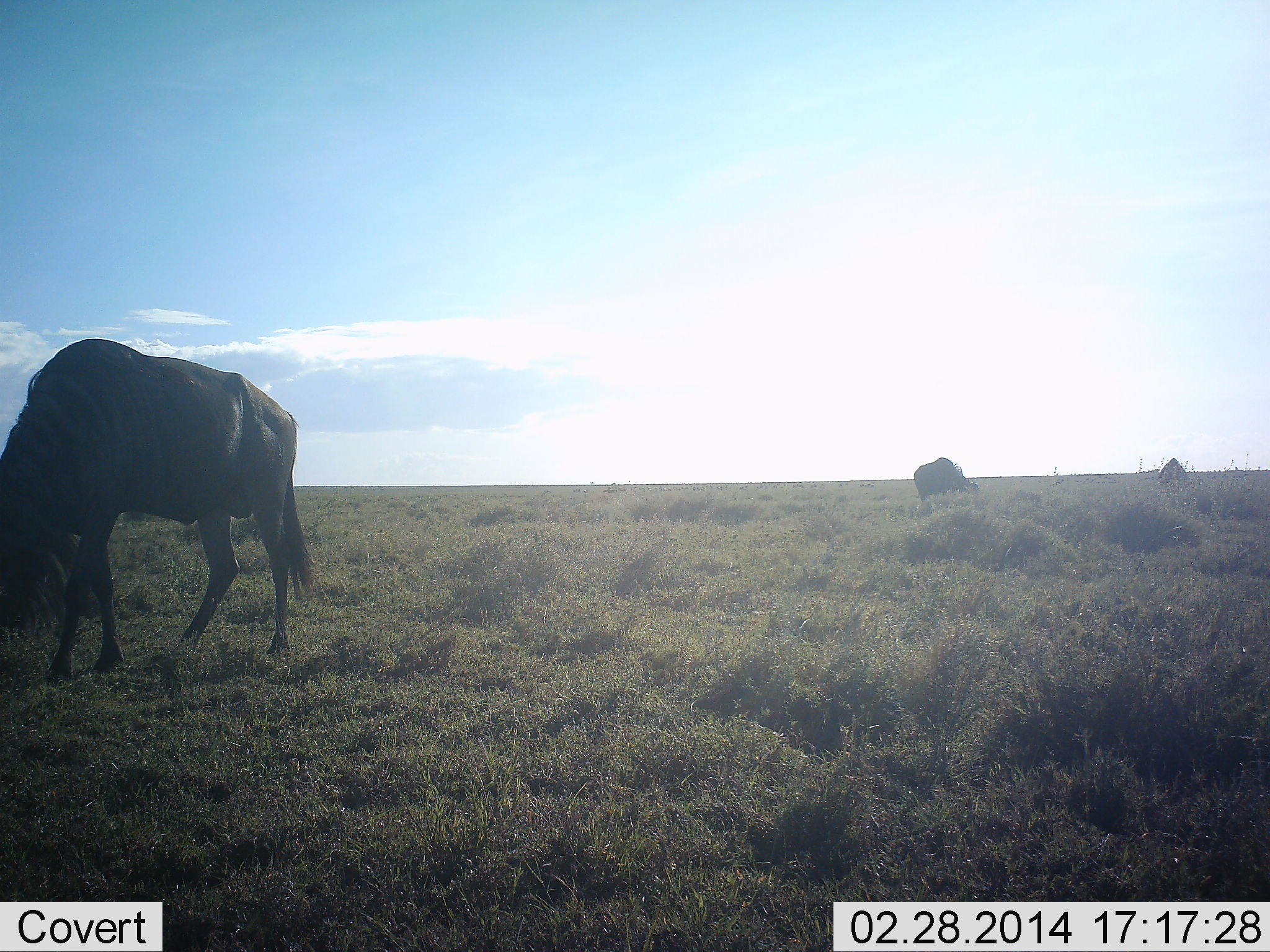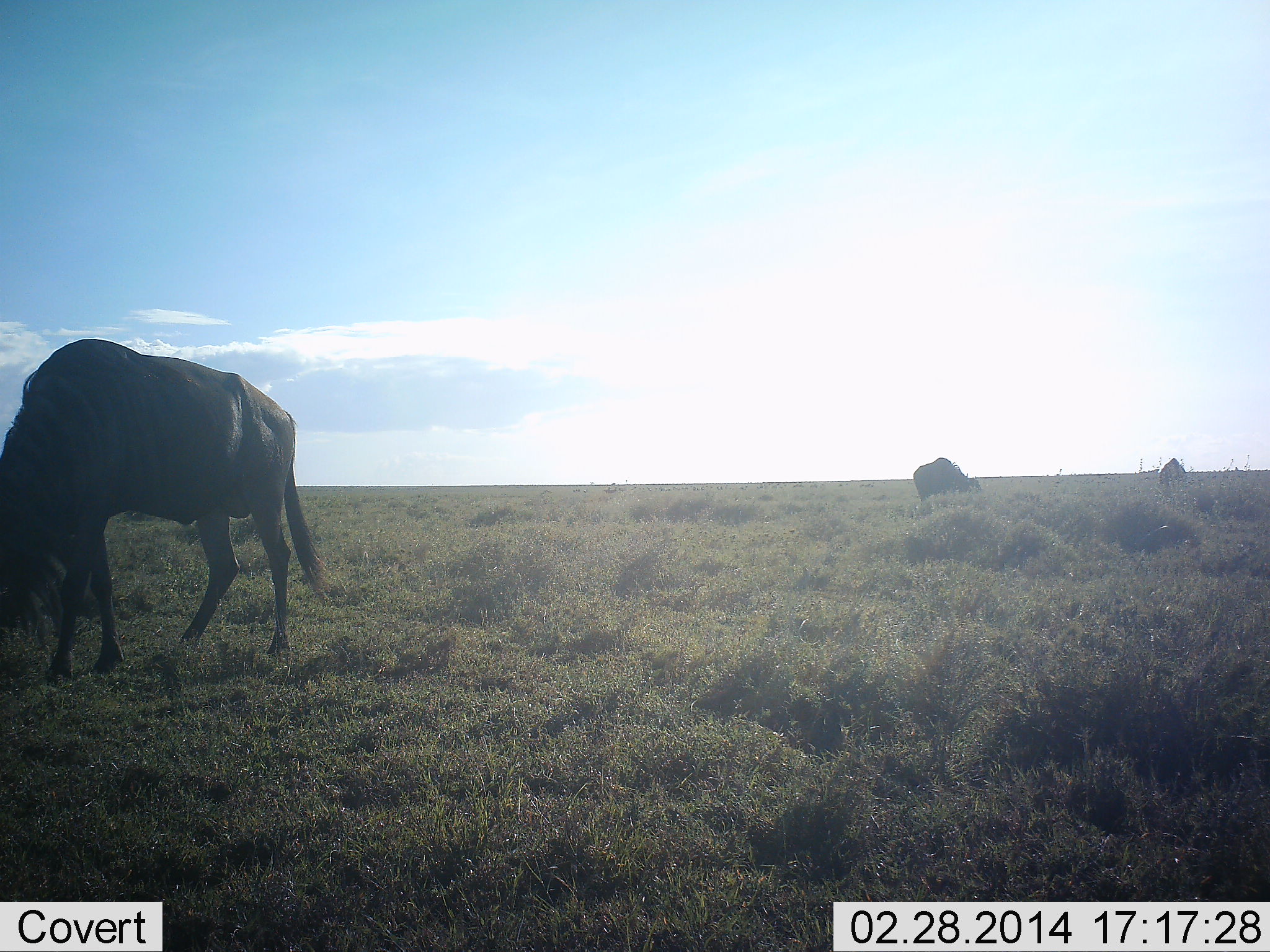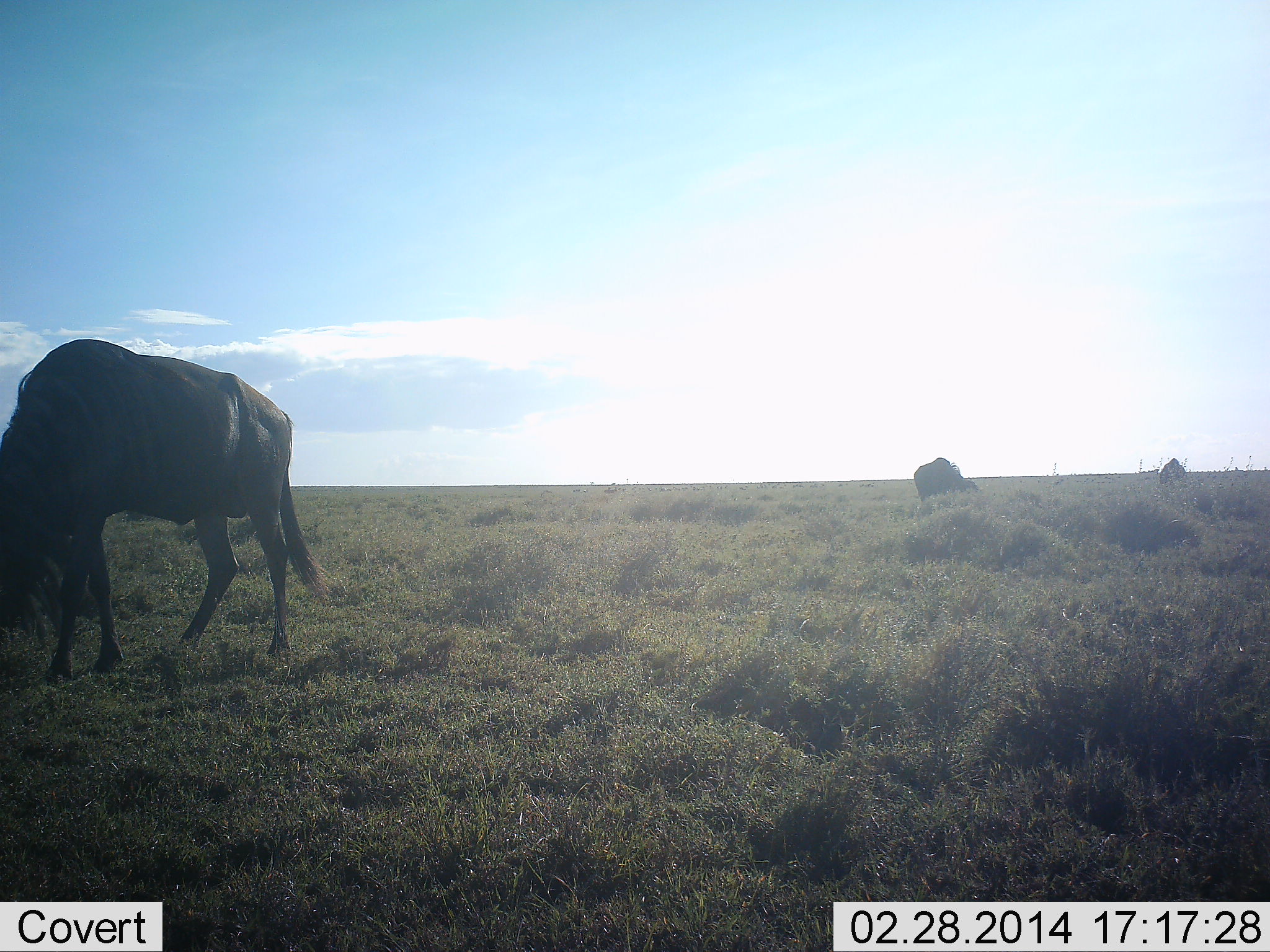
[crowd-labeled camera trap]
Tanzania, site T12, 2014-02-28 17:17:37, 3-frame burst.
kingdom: Animalia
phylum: Chordata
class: Mammalia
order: Artiodactyla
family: Bovidae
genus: Connochaetes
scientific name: Connochaetes taurinus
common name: blue wildebeest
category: wildebeest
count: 3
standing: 30%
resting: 0%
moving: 0%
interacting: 0%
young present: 0%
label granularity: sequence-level